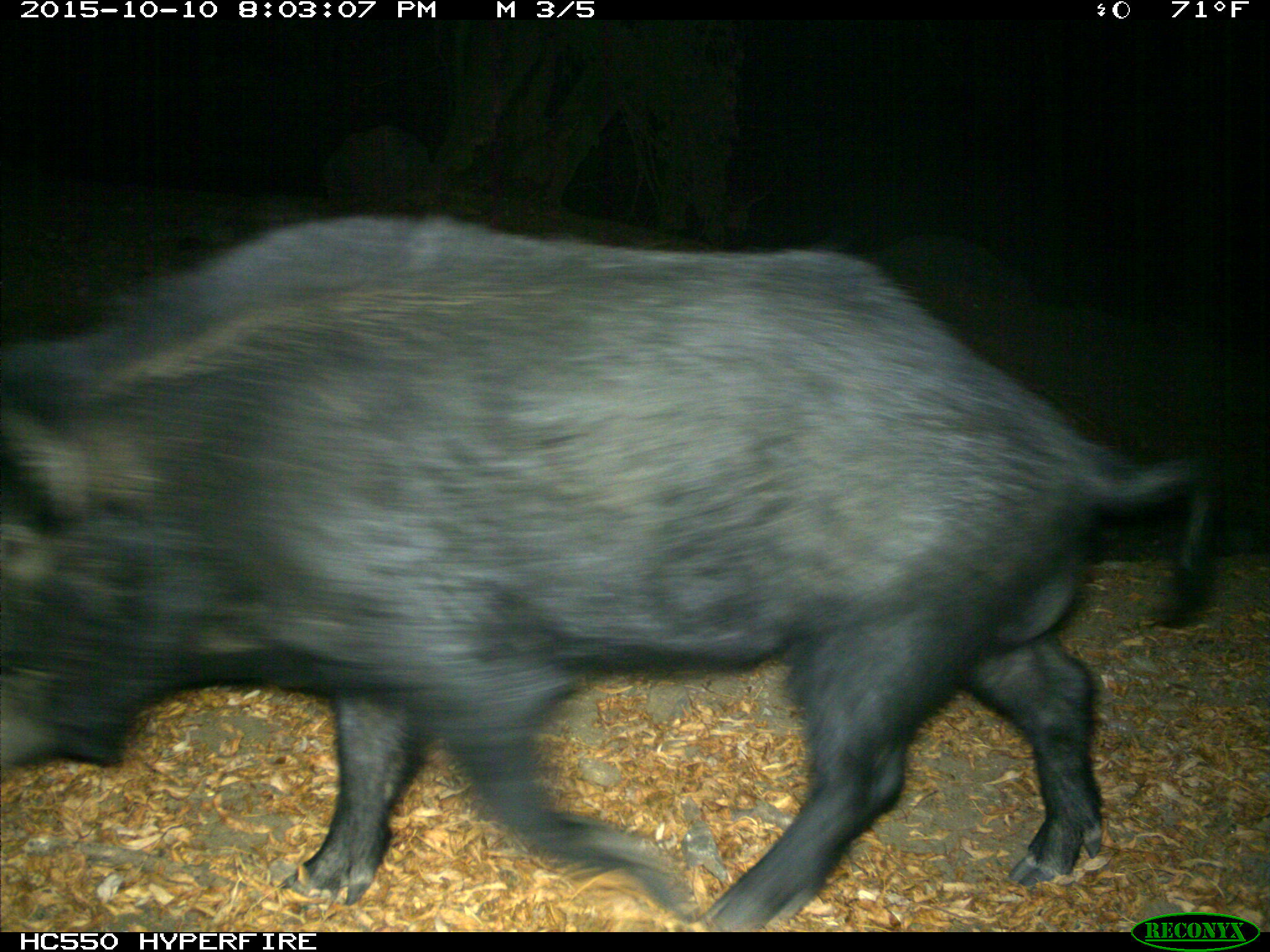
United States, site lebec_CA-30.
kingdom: Animalia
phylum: Chordata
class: Mammalia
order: Artiodactyla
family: Suidae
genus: Sus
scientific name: Sus scrofa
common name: wild boar